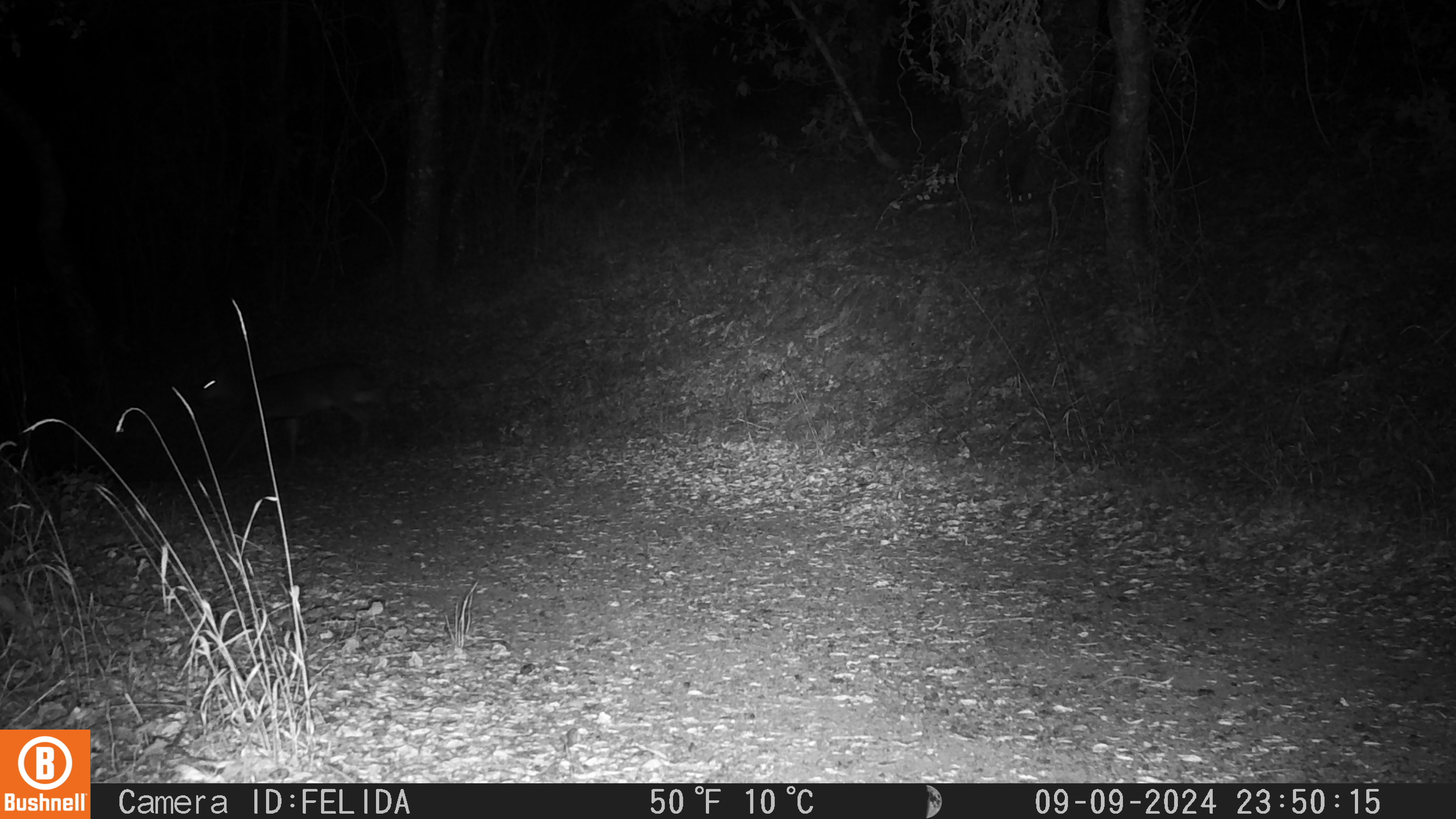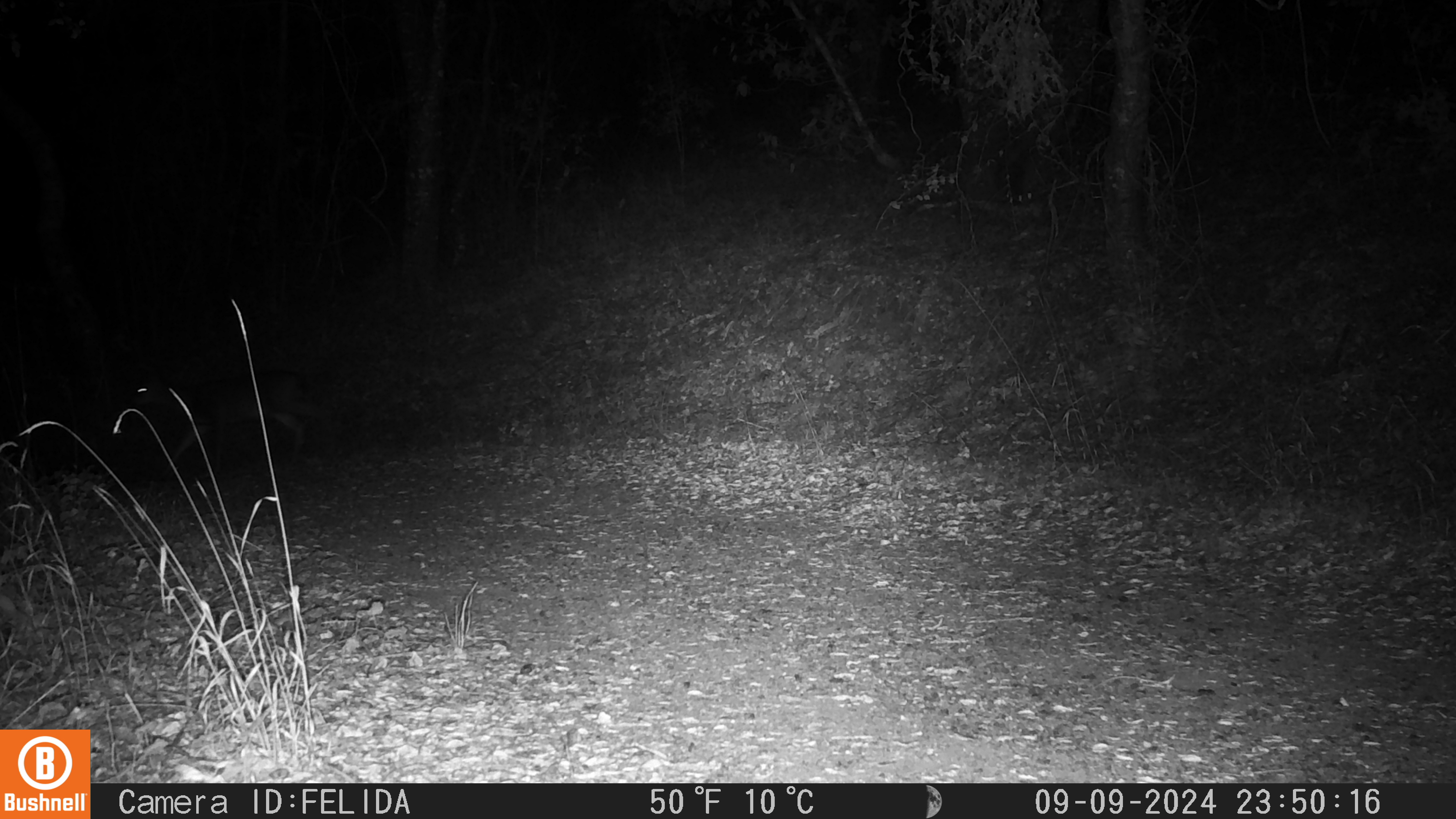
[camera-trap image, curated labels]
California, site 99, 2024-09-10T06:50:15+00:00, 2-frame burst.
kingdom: Animalia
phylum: Chordata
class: Mammalia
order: Artiodactyla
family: Cervidae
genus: Odocoileus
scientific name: Odocoileus hemionus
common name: mule deer